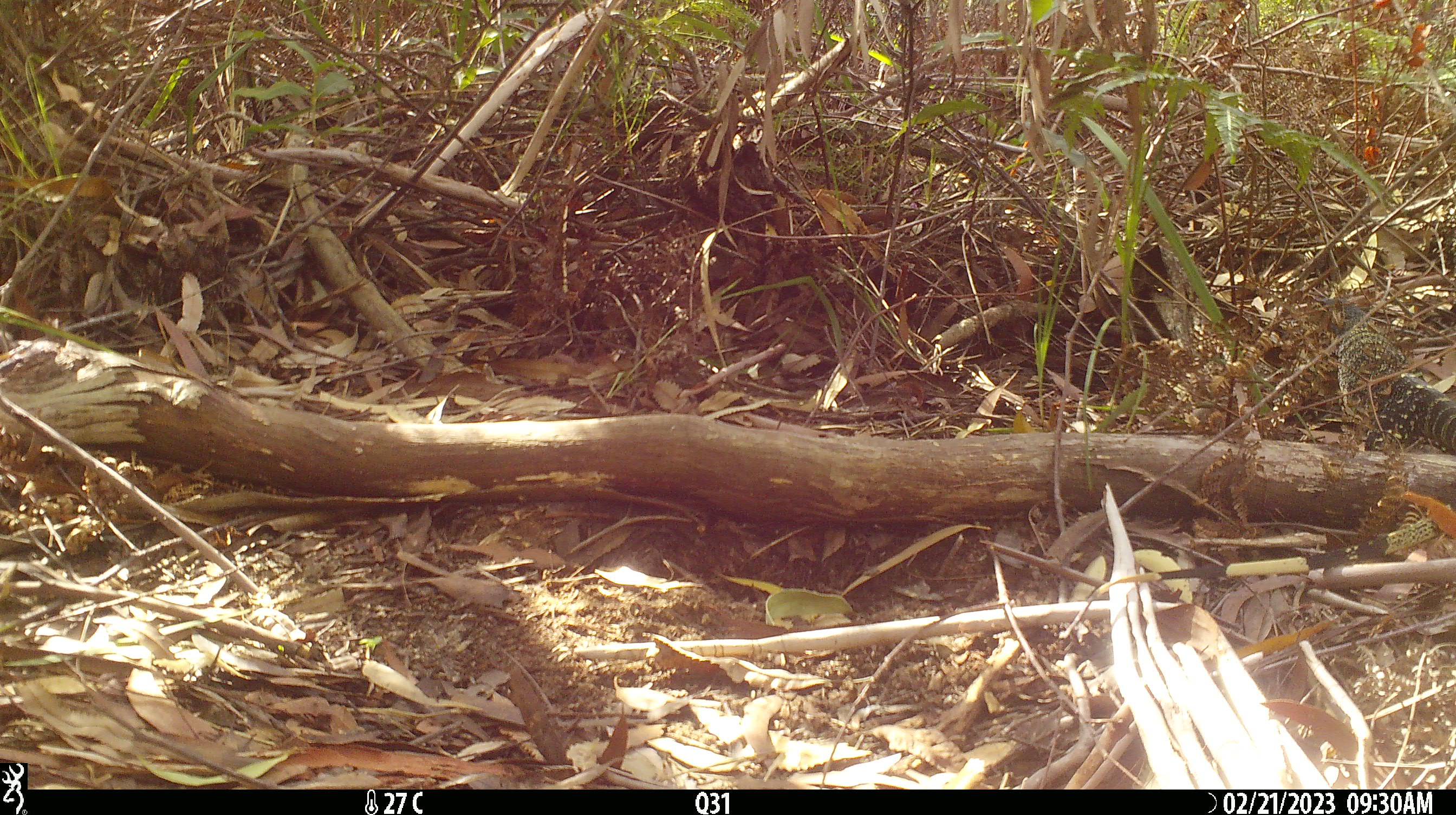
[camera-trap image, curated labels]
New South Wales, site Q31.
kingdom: Animalia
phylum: Chordata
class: Reptilia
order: Squamata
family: Varanidae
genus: Varanus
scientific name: Varanus varius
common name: lace monitor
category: goanna